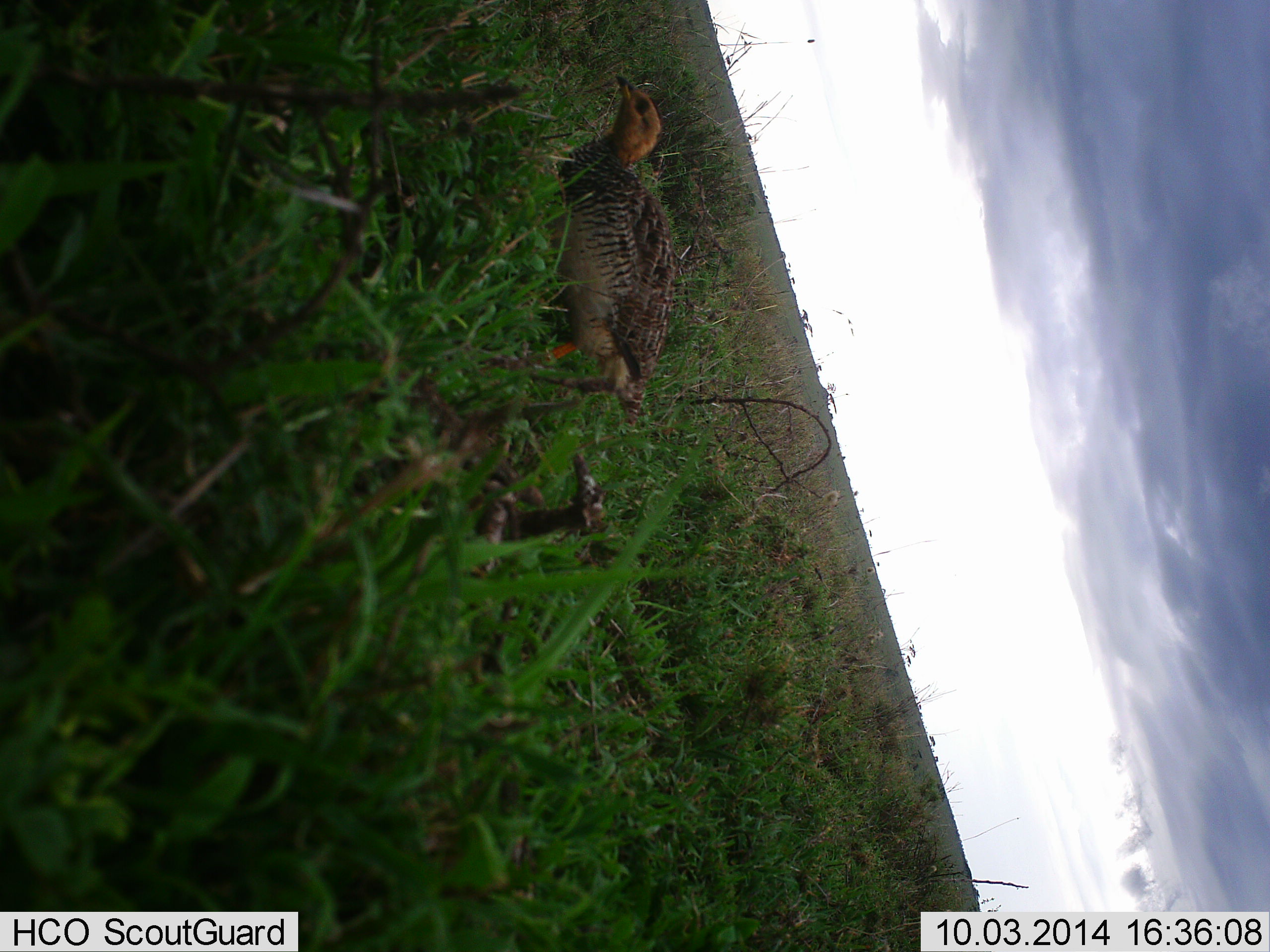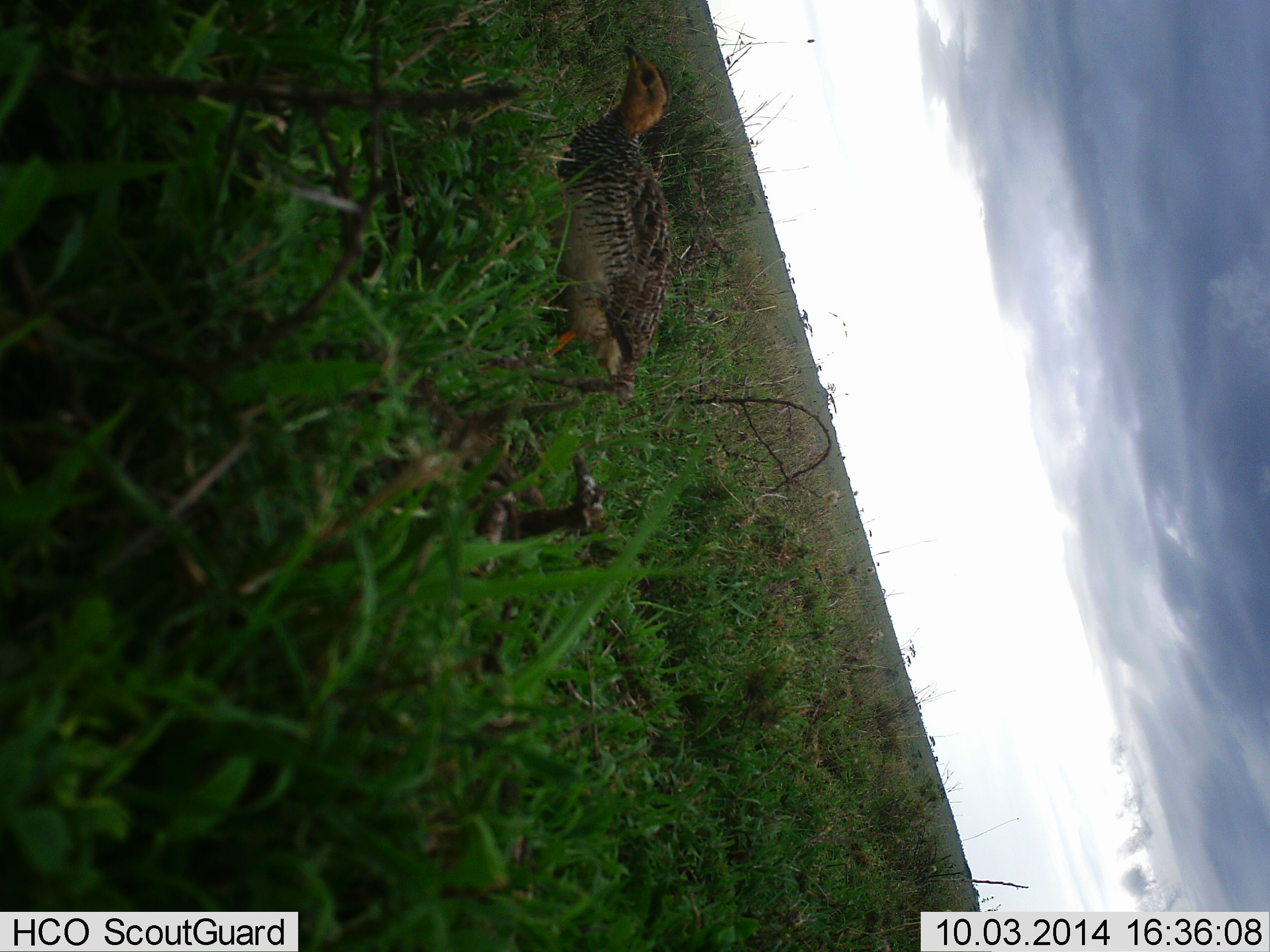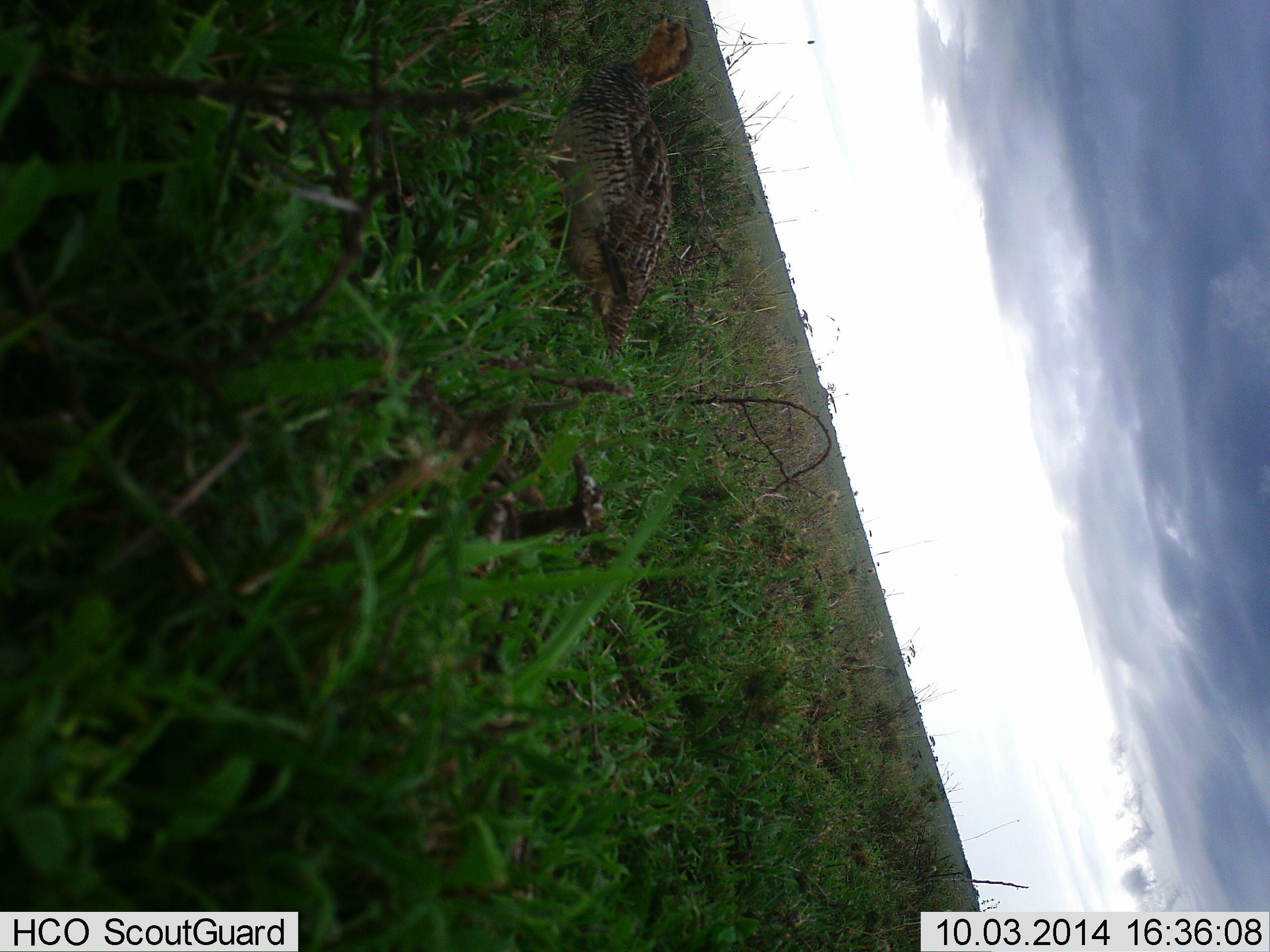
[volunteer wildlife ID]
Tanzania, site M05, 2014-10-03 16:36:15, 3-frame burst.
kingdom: Animalia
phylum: Chordata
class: Aves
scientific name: Aves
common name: bird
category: otherbird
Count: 1.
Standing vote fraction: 30%.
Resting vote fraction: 0%.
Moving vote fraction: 80%.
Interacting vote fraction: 0%.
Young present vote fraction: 10%.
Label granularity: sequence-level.